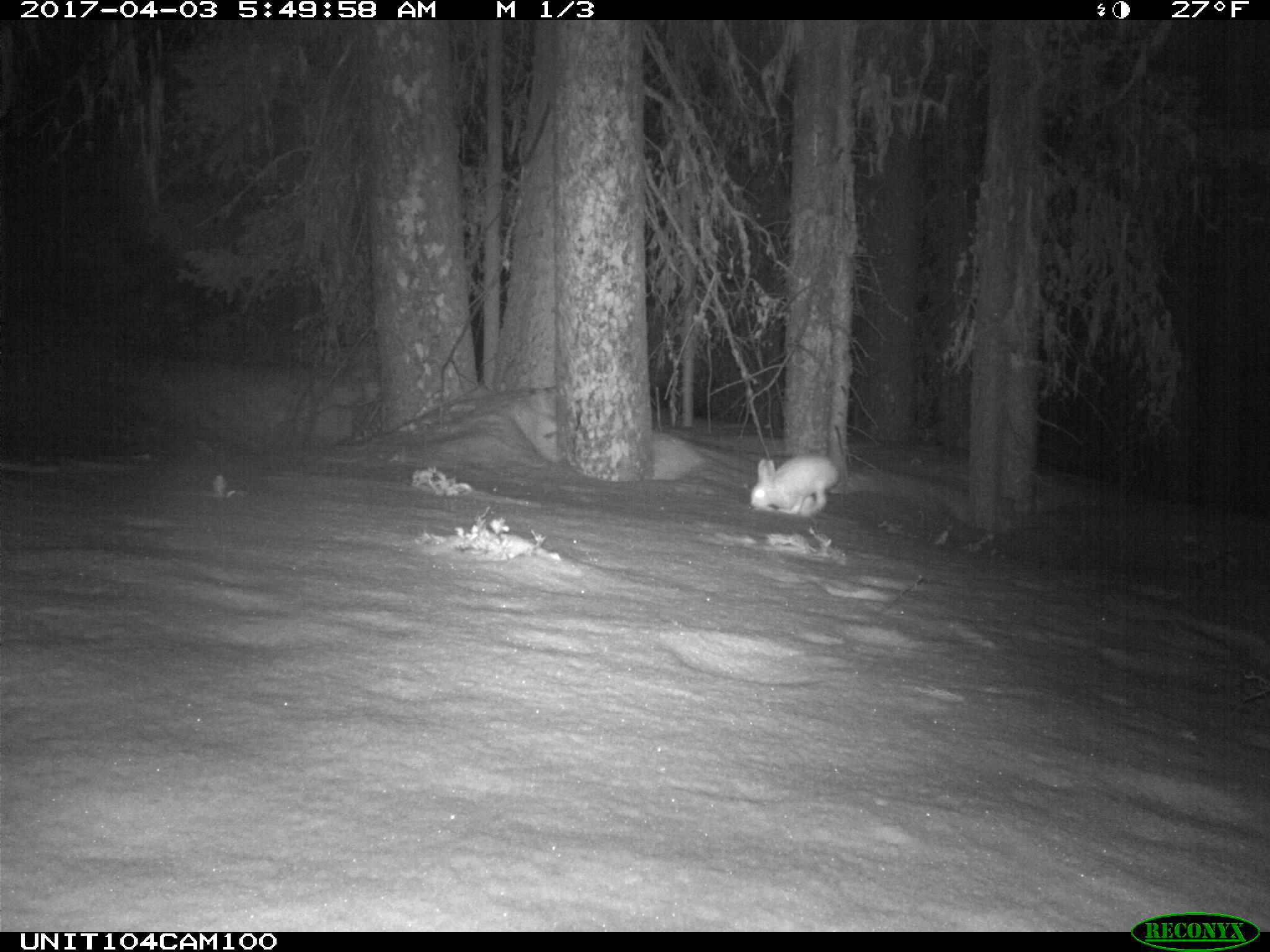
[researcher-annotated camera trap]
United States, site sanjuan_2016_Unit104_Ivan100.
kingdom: Animalia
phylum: Chordata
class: Mammalia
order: Lagomorpha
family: Leporidae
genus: Lepus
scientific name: Lepus americanus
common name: snowshoe hare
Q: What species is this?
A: Lepus americanus (snowshoe hare).